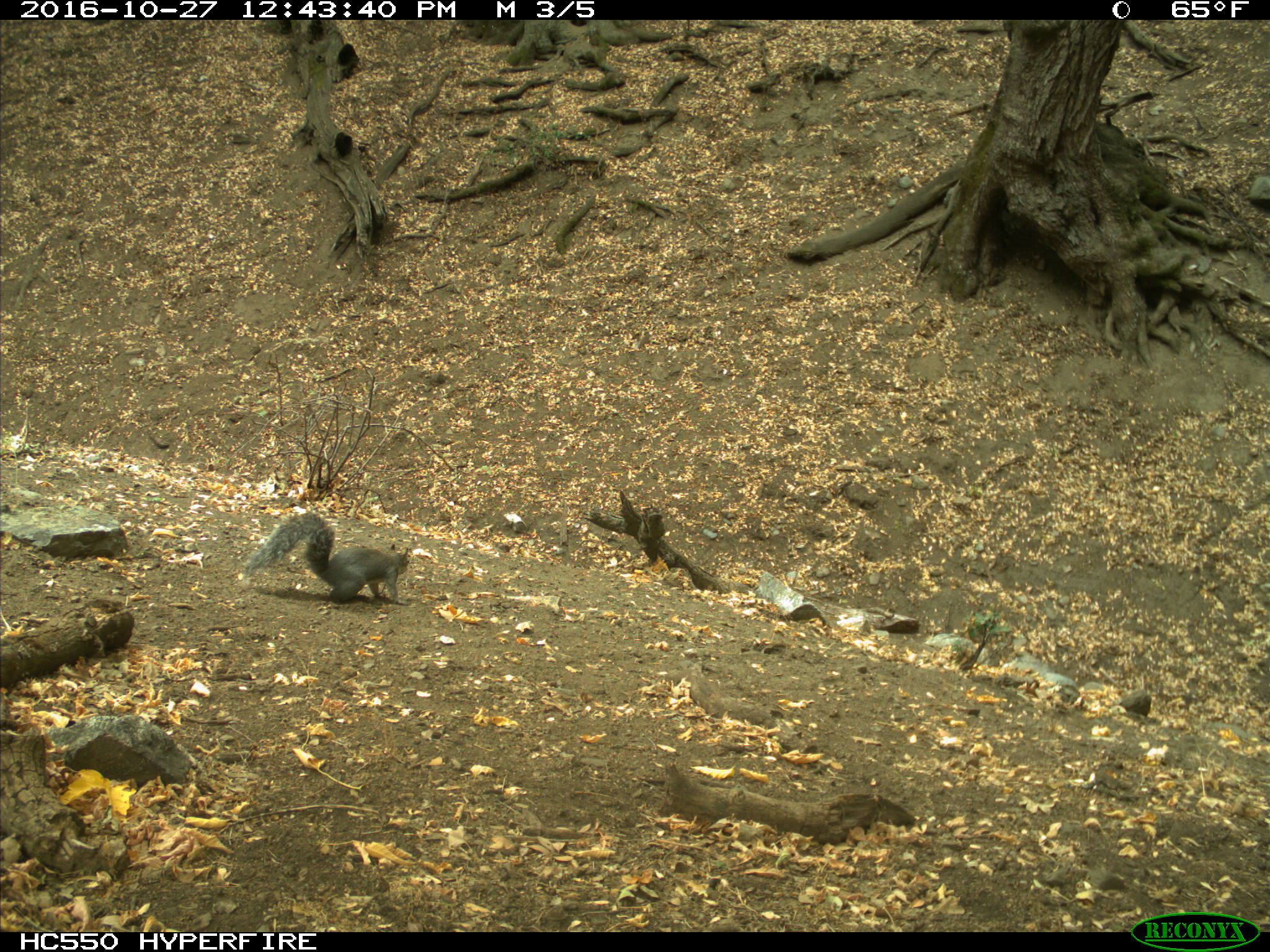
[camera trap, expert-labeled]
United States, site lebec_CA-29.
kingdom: Animalia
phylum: Chordata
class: Mammalia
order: Rodentia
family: Sciuridae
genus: Sciurus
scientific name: Sciurus carolinensis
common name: eastern gray squirrel